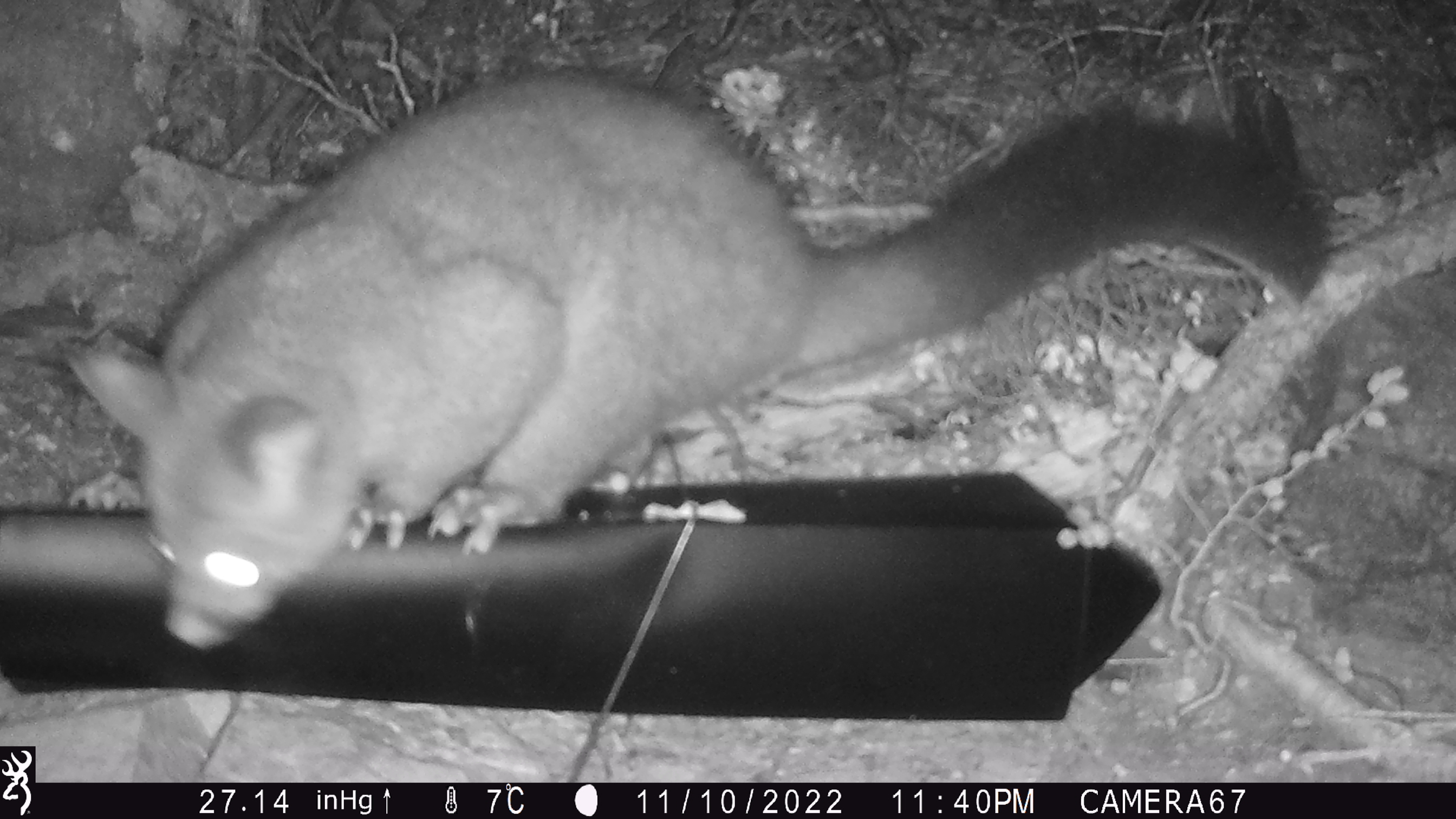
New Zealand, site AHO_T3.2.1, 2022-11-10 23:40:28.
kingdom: Animalia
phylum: Chordata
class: Mammalia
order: Diprotodontia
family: Phalangeridae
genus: Trichosurus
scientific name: Trichosurus vulpecula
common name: common brushtail possum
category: possum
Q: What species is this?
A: Possum (common brushtail possum) (Trichosurus vulpecula).